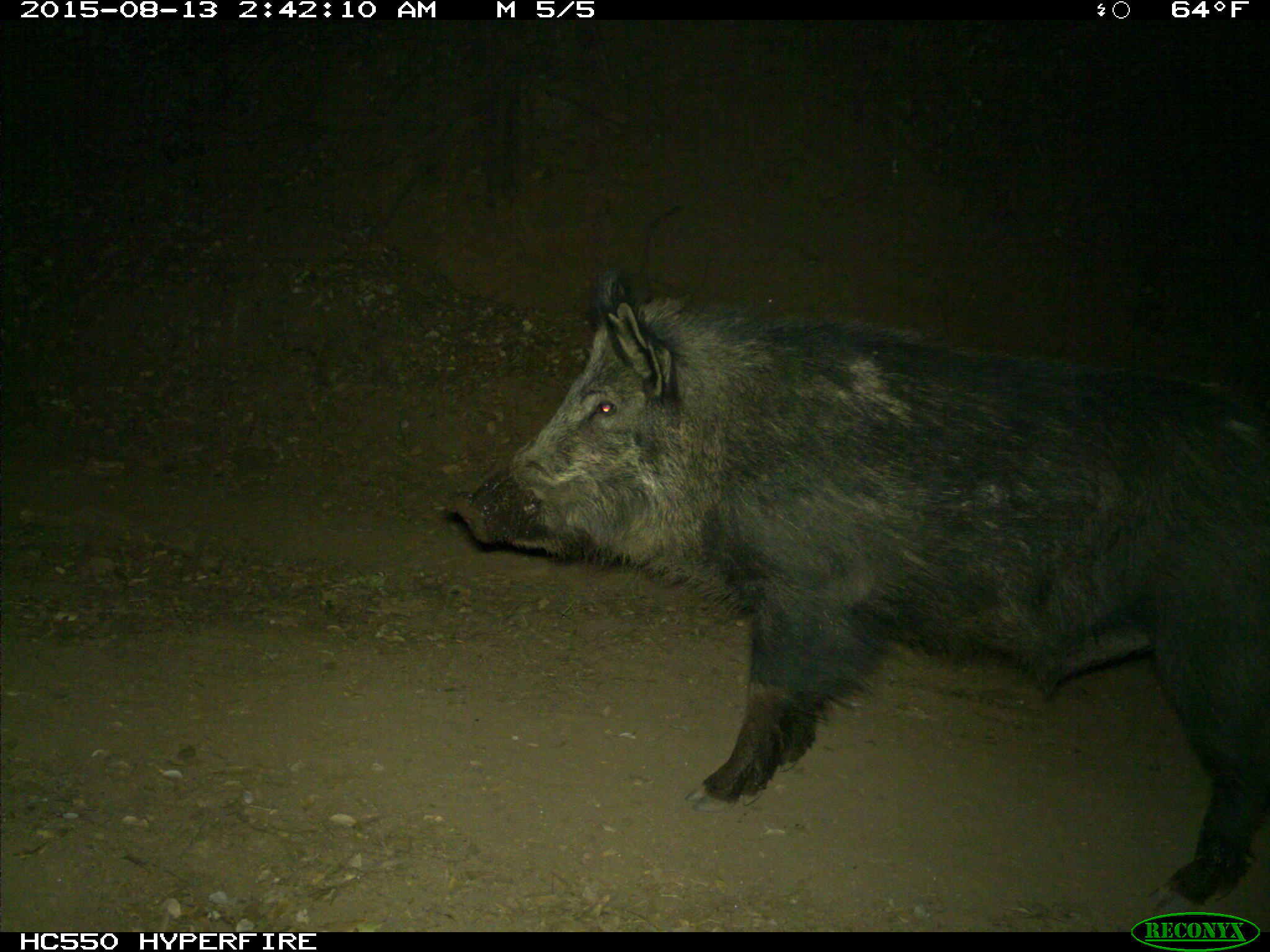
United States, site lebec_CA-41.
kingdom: Animalia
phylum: Chordata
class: Mammalia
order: Artiodactyla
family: Suidae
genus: Sus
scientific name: Sus scrofa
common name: wild boar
Sus scrofa (wild boar).